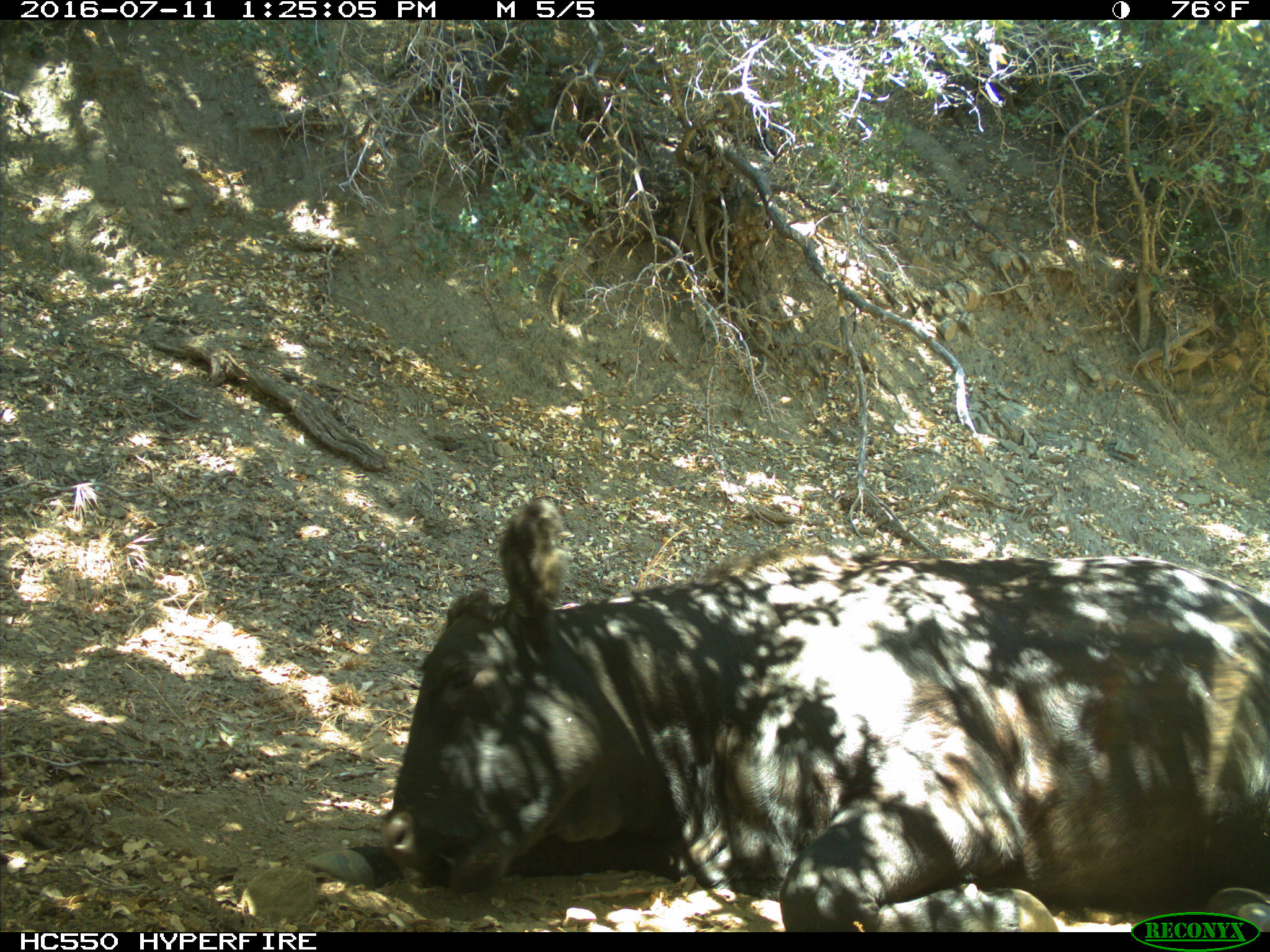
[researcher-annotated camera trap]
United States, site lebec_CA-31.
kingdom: Animalia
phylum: Chordata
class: Mammalia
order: Artiodactyla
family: Bovidae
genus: Bos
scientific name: Bos taurus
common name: domestic cow